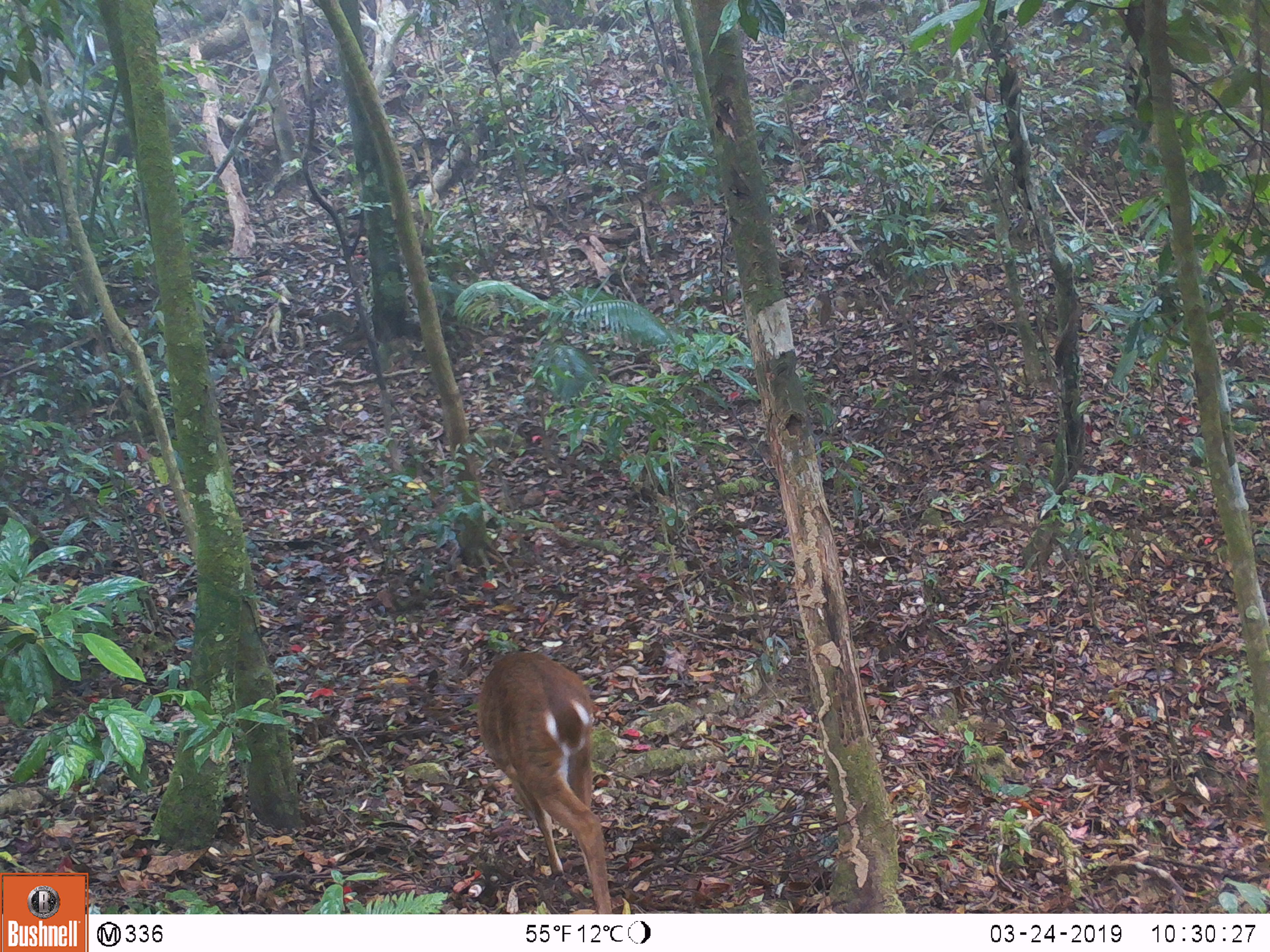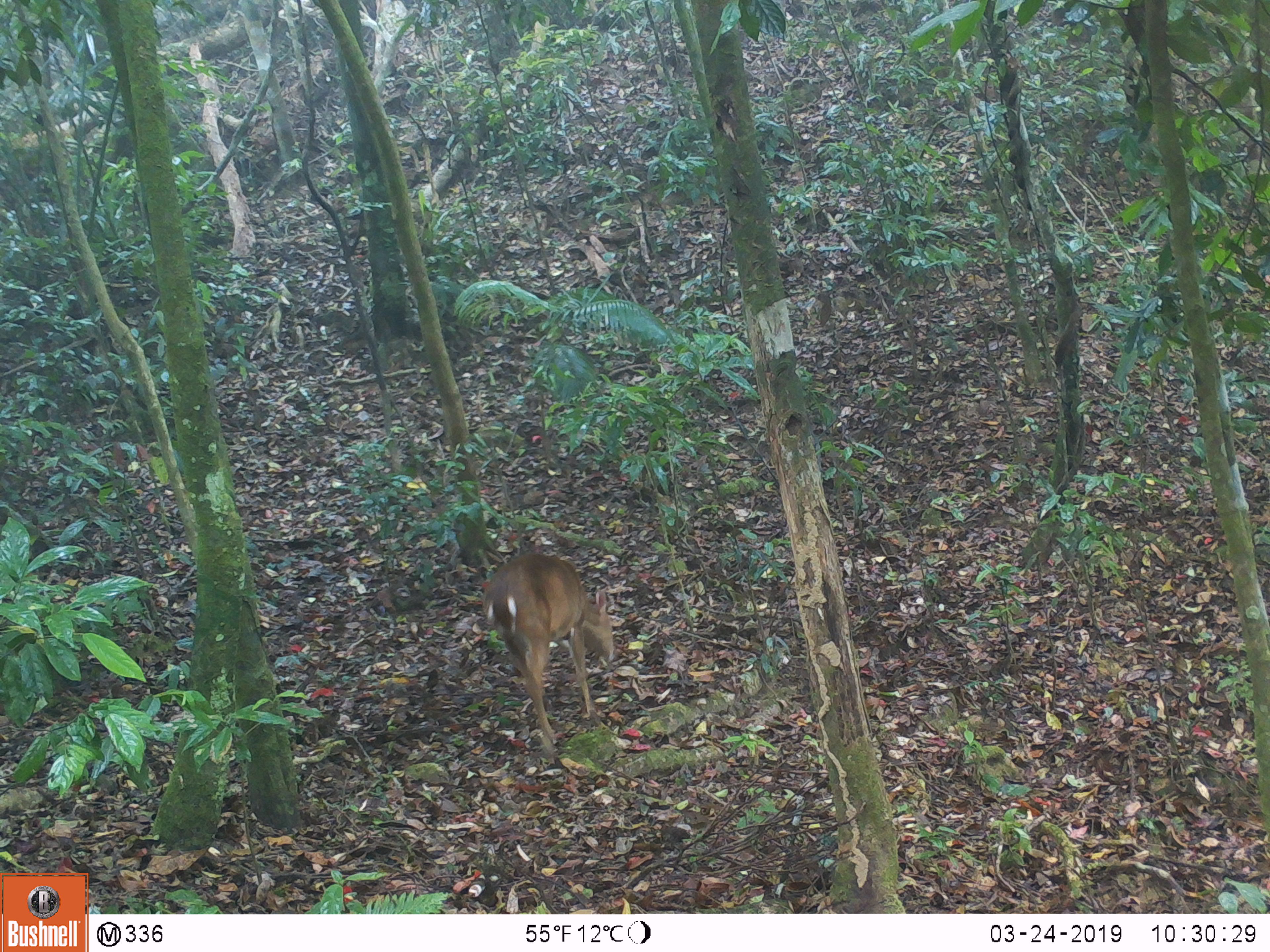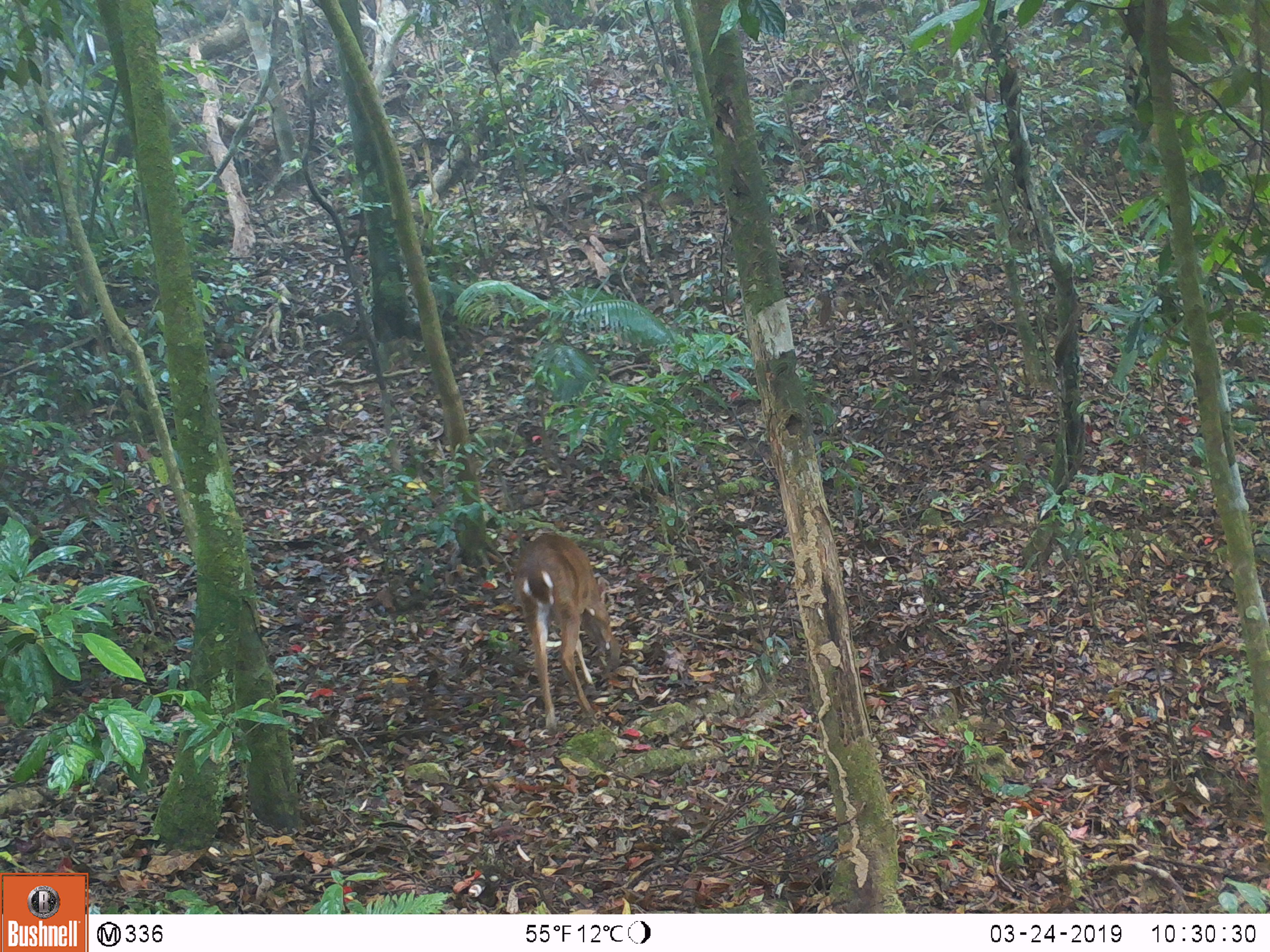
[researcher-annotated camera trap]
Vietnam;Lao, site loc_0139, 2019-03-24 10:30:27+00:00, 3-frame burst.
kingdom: Animalia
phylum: Chordata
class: Mammalia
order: Artiodactyla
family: Cervidae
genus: Muntiacus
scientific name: Muntiacus vuquangensis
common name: large-antlered muntjac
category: large antlered muntjac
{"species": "large antlered muntjac (large-antlered muntjac) (Muntiacus vuquangensis)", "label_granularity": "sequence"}